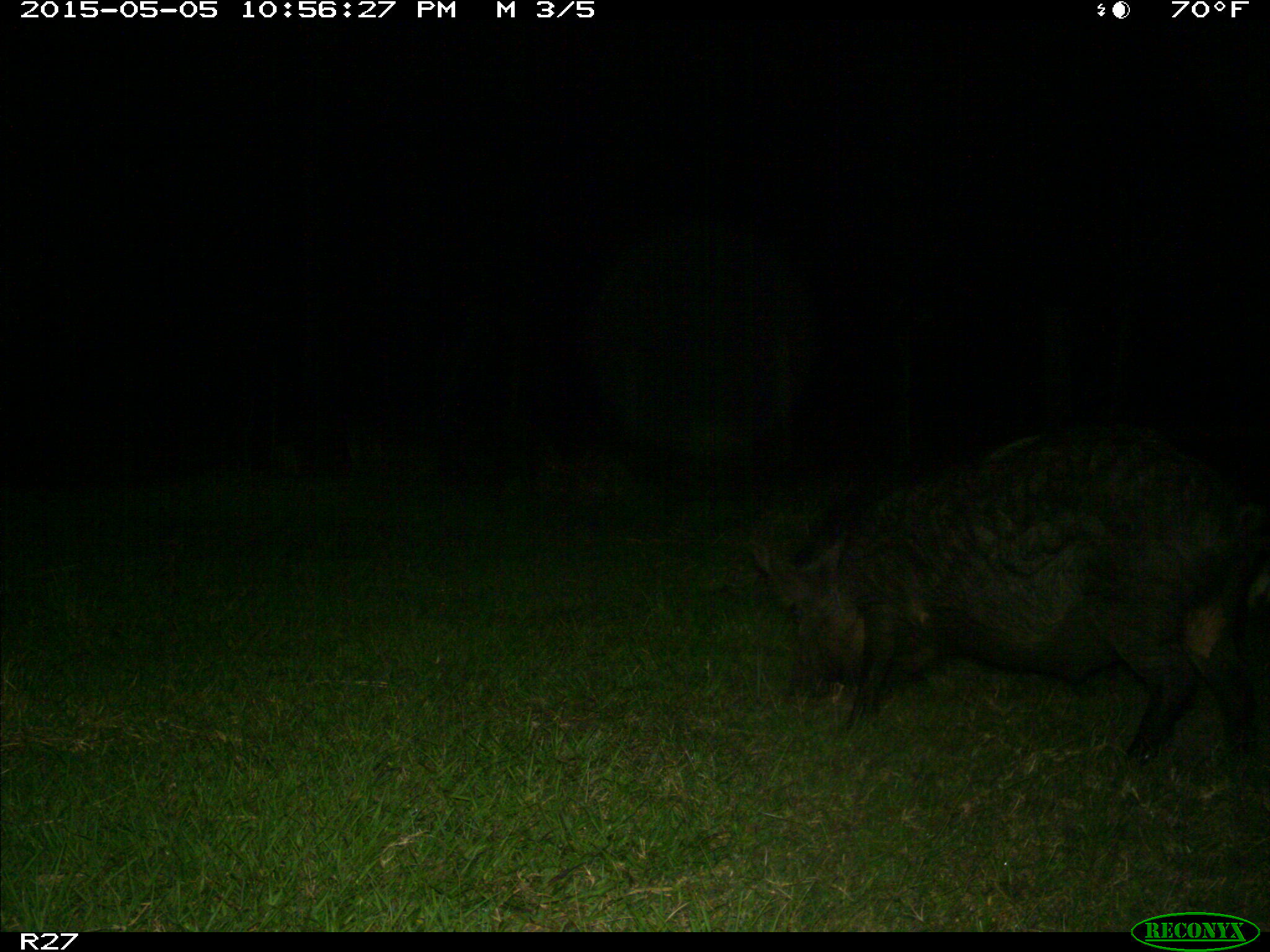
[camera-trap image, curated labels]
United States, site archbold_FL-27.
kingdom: Animalia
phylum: Chordata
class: Mammalia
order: Artiodactyla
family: Suidae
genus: Sus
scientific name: Sus scrofa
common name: wild boar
Sus scrofa (wild boar).